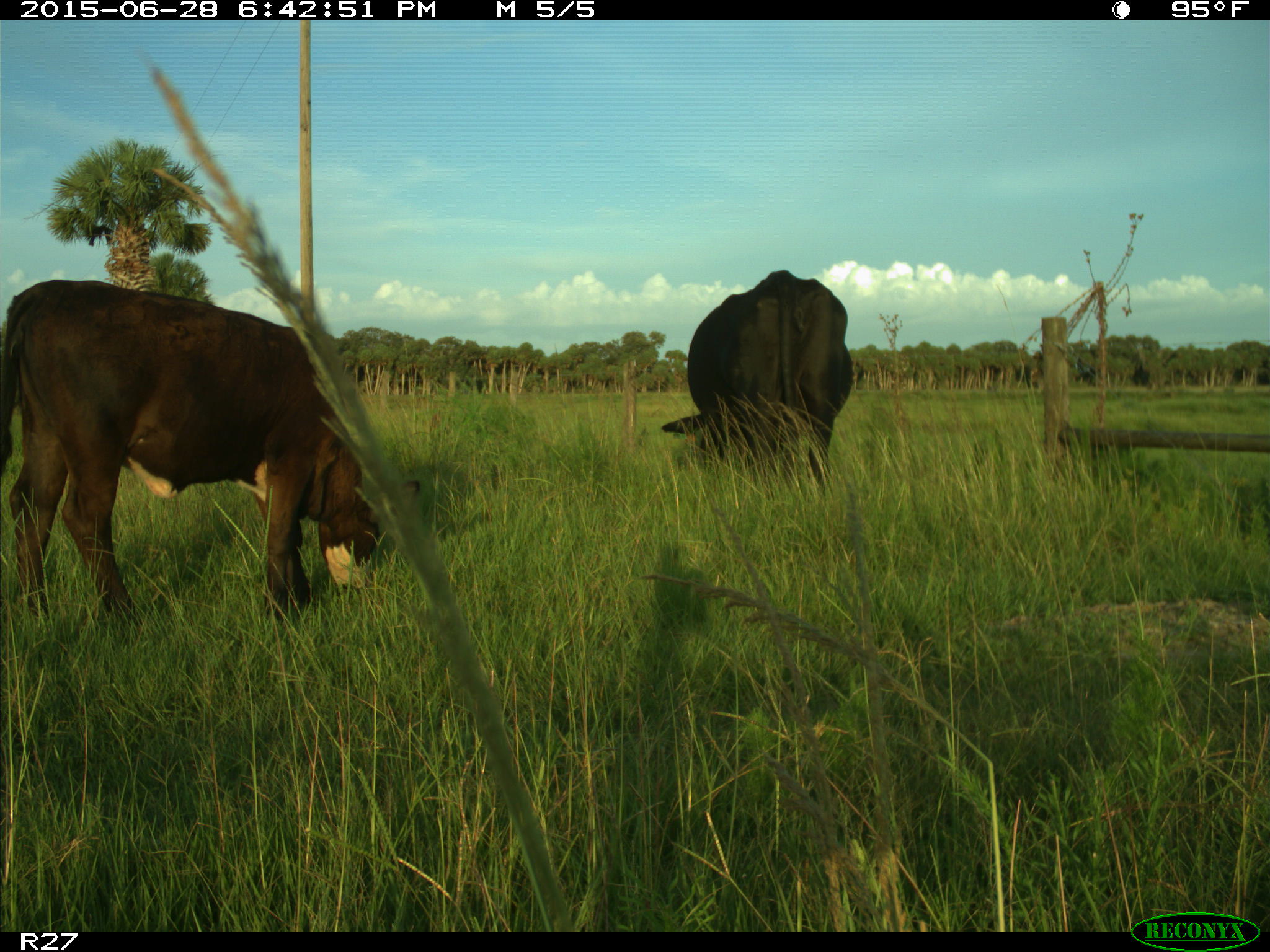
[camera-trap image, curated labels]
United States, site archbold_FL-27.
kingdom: Animalia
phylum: Chordata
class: Mammalia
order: Artiodactyla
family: Bovidae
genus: Bos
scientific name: Bos taurus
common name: domestic cow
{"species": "Bos taurus (domestic cow)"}